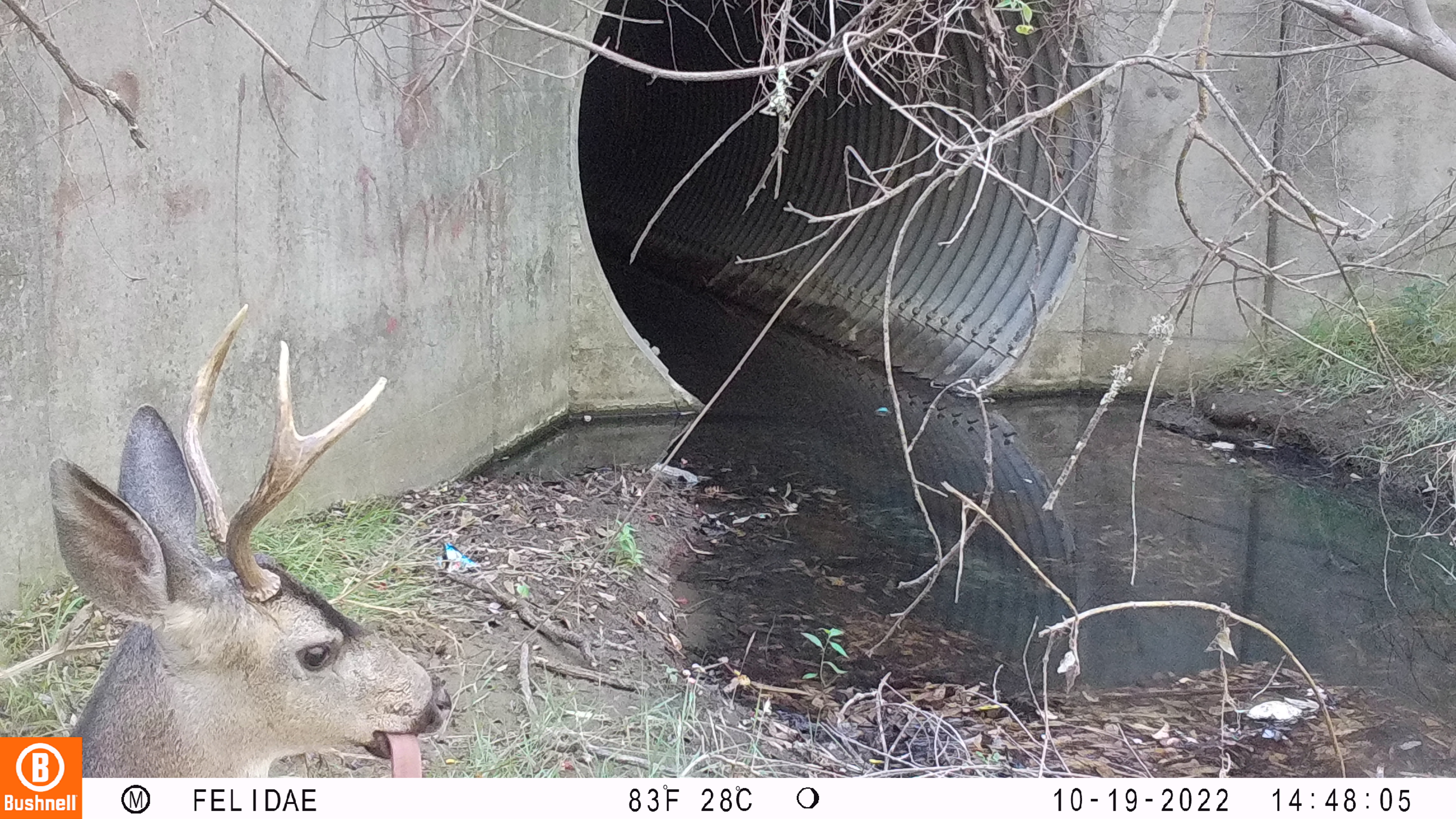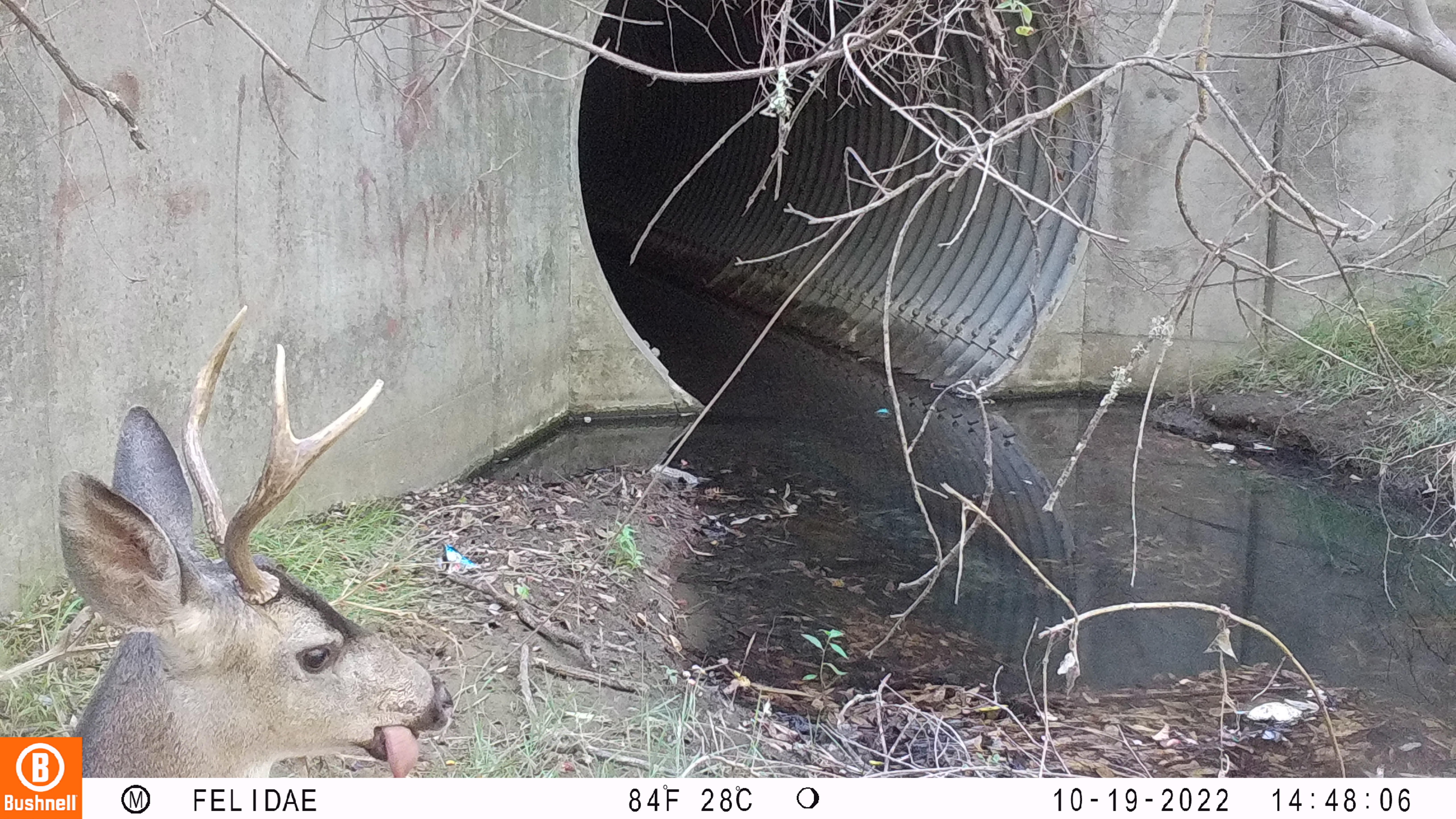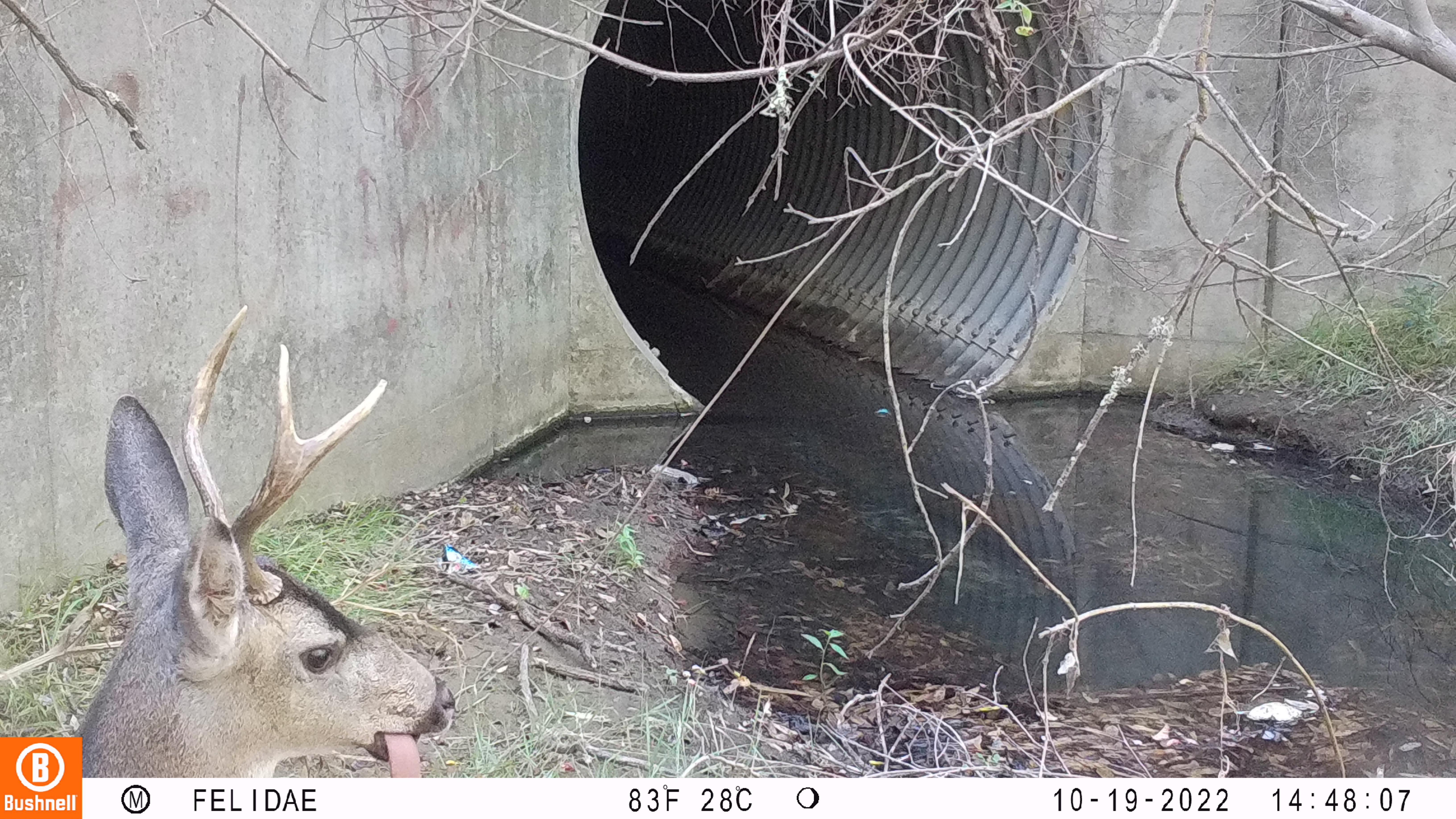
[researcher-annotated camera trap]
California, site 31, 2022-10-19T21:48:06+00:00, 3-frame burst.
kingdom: Animalia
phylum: Chordata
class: Mammalia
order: Artiodactyla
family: Cervidae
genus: Odocoileus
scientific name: Odocoileus hemionus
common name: mule deer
Mule deer (Odocoileus hemionus).